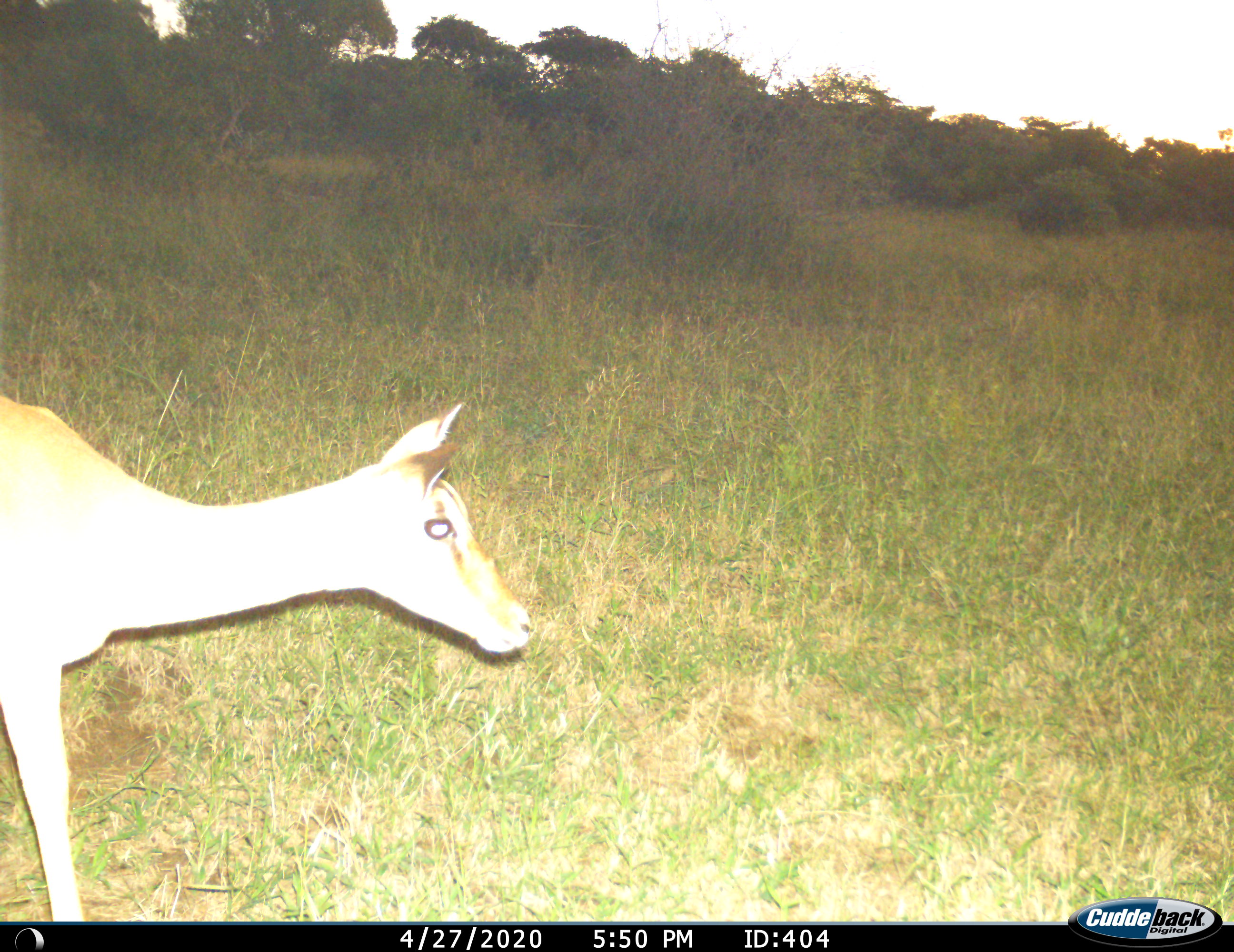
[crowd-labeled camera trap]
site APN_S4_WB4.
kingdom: Animalia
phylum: Chordata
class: Mammalia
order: Artiodactyla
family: Bovidae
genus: Aepyceros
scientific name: Aepyceros melampus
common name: impala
Impala (Aepyceros melampus), count 1. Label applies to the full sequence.